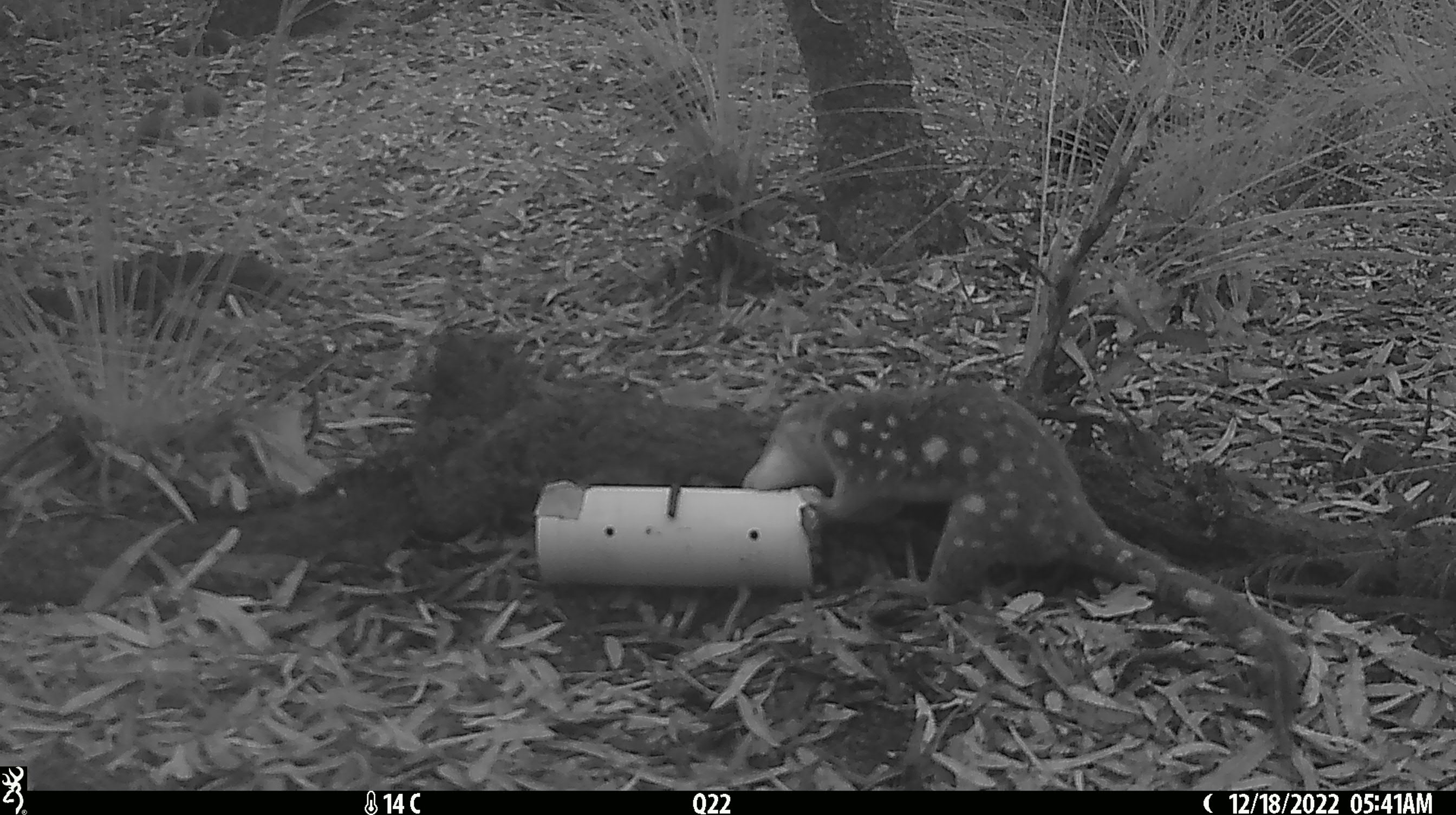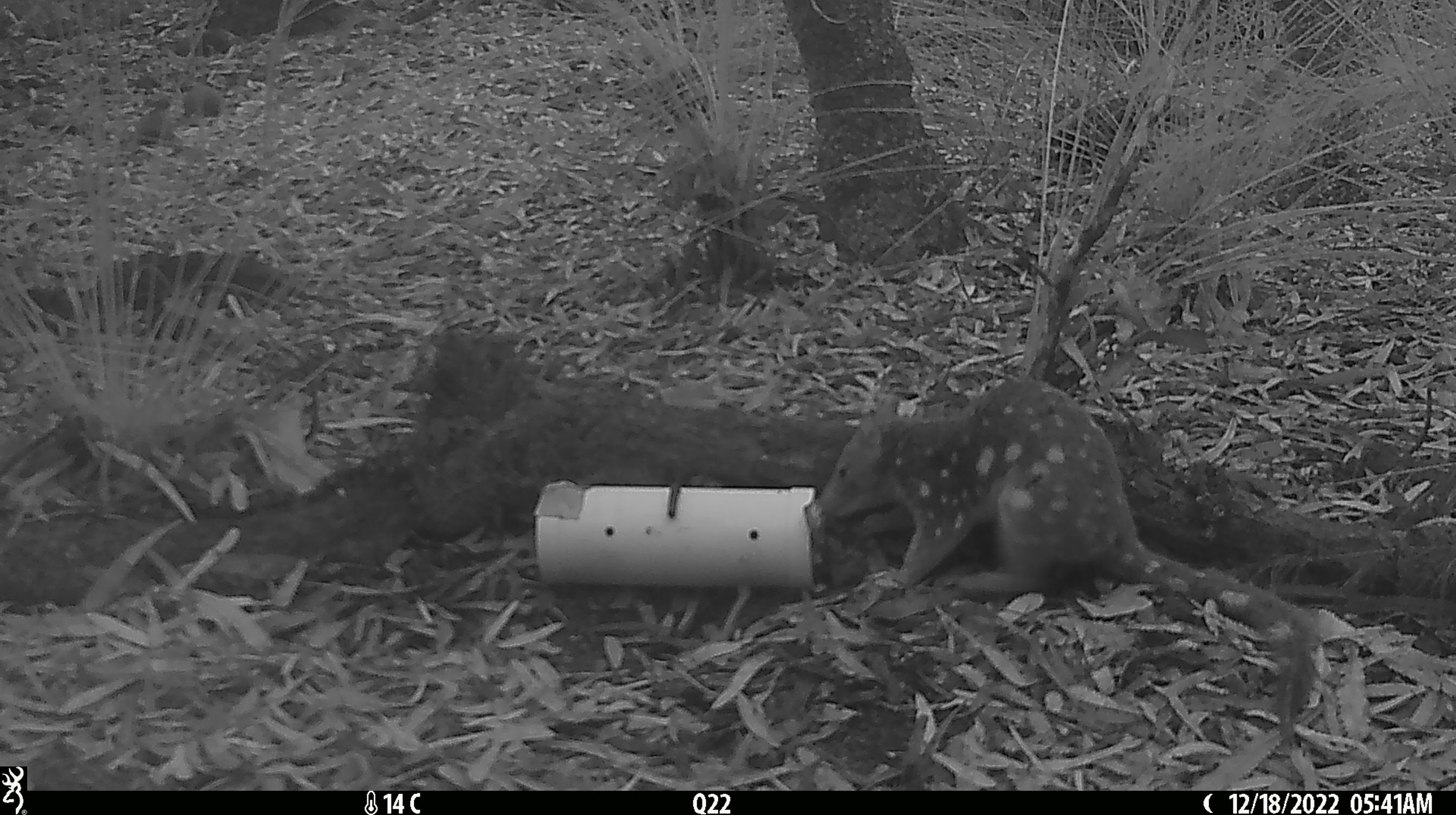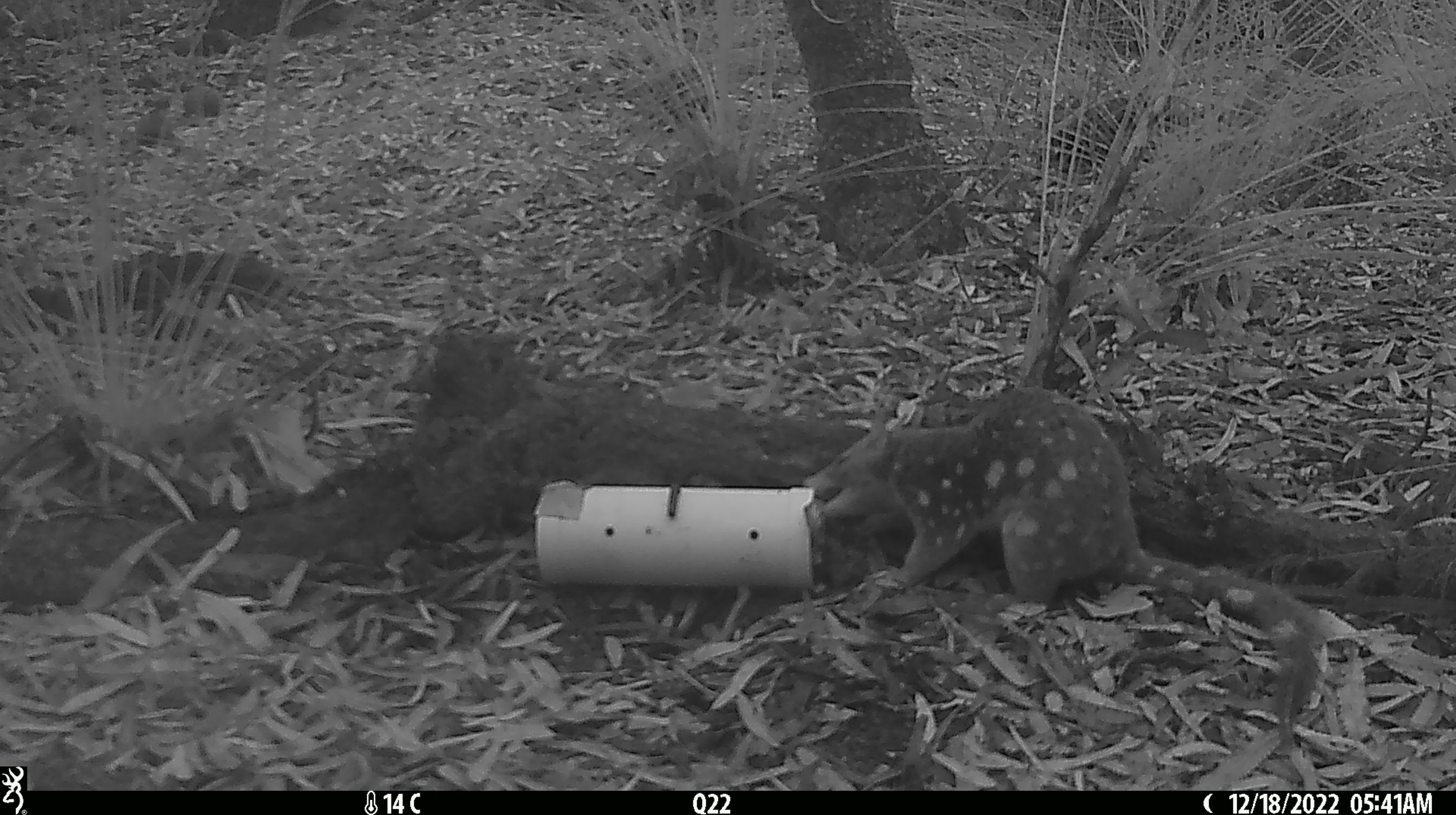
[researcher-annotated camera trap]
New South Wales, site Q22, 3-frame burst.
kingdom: Animalia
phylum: Chordata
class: Mammalia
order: Dasyuromorphia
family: Dasyuridae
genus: Dasyurus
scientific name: Dasyurus maculatus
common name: spotted-tailed quoll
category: quoll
Quoll (spotted-tailed quoll) (Dasyurus maculatus).